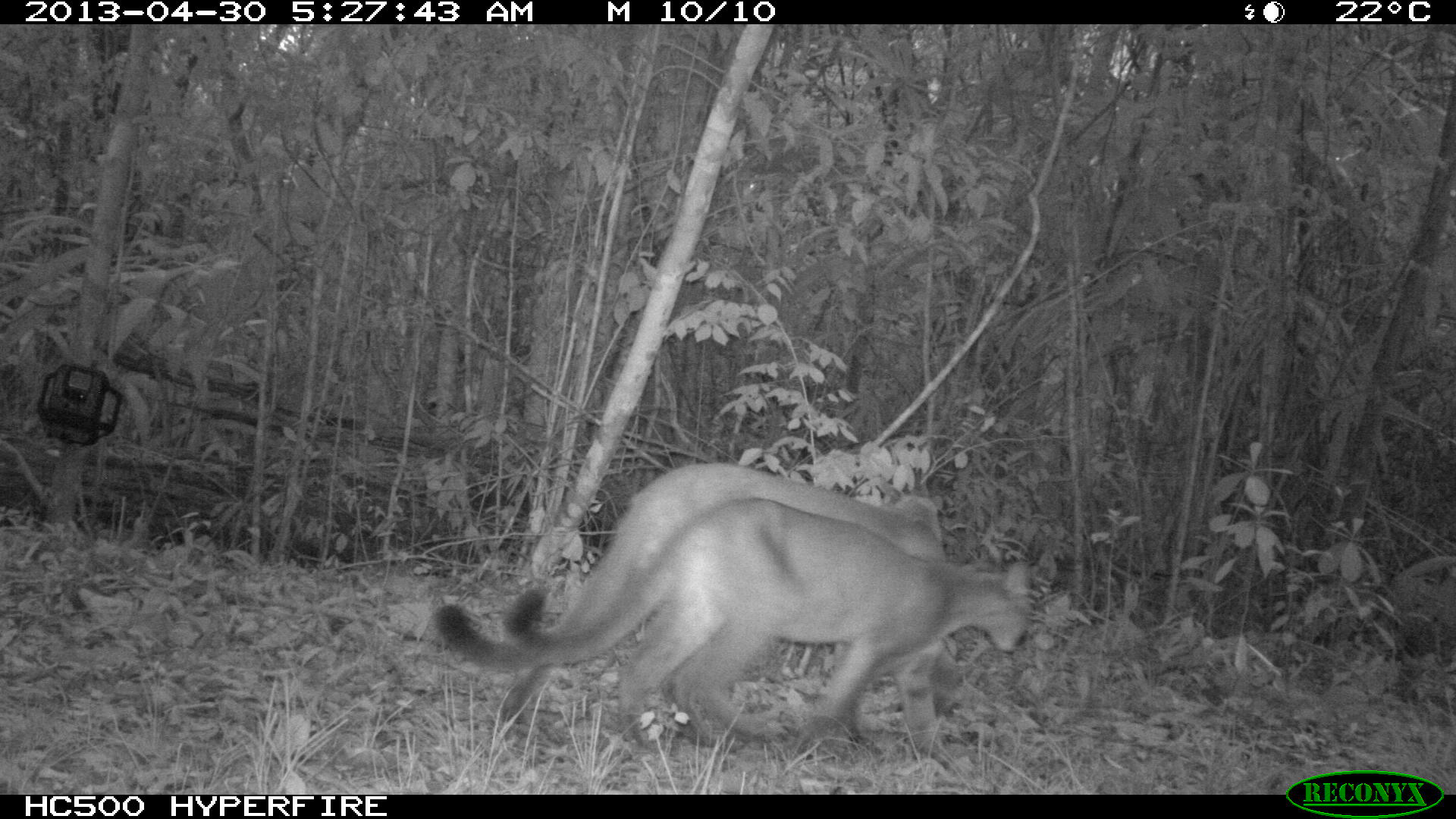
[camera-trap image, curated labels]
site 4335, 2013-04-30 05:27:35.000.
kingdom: Animalia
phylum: Chordata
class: Mammalia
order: Carnivora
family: Felidae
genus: Puma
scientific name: Puma concolor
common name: mountain lion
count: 2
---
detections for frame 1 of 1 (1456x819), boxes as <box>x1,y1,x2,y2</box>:
puma concolor: <box>435,460,982,748</box>; <box>506,498,1031,757</box>